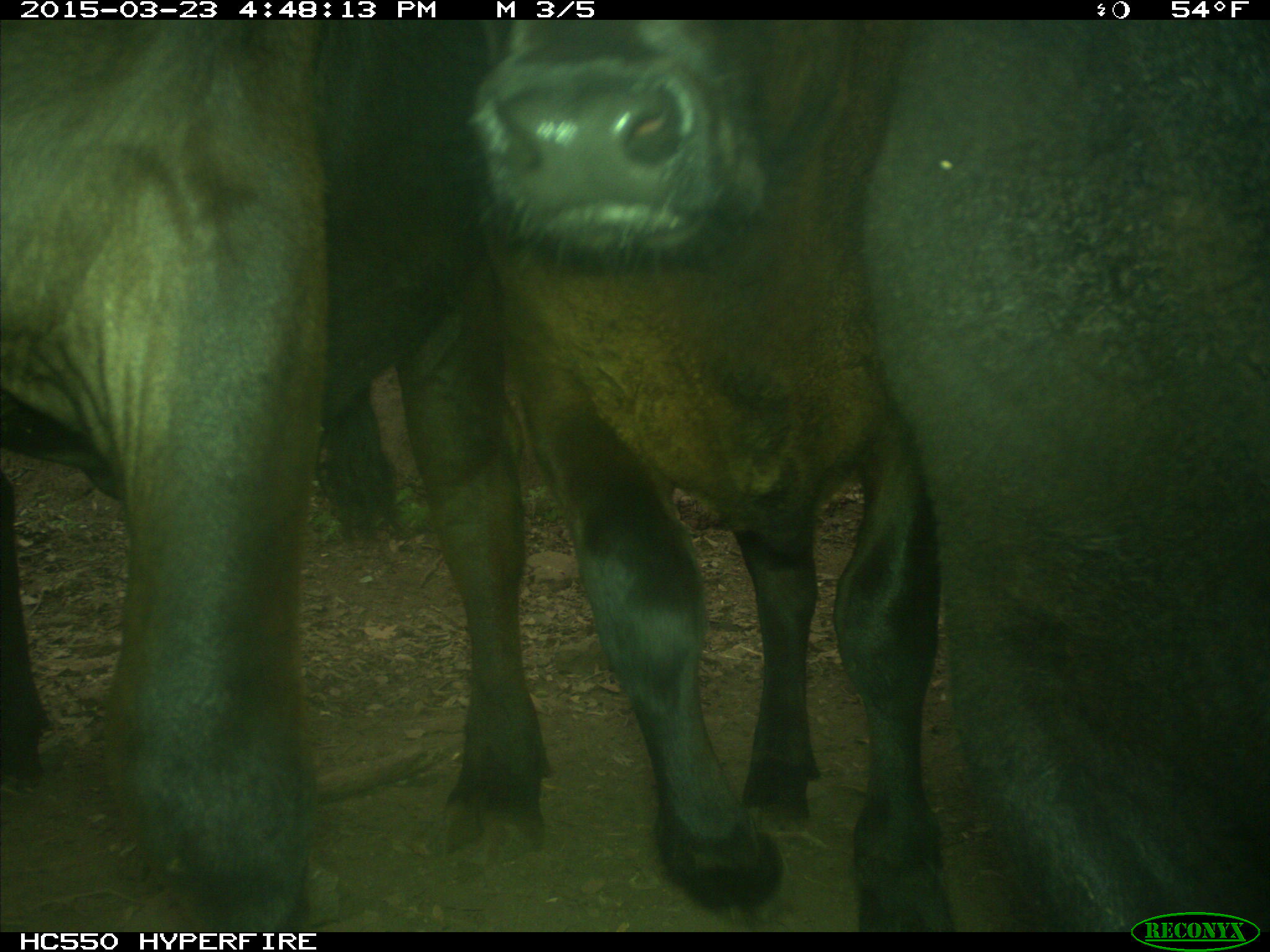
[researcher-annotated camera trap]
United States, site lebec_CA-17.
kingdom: Animalia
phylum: Chordata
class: Mammalia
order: Artiodactyla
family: Bovidae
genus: Bos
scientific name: Bos taurus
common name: domestic cow